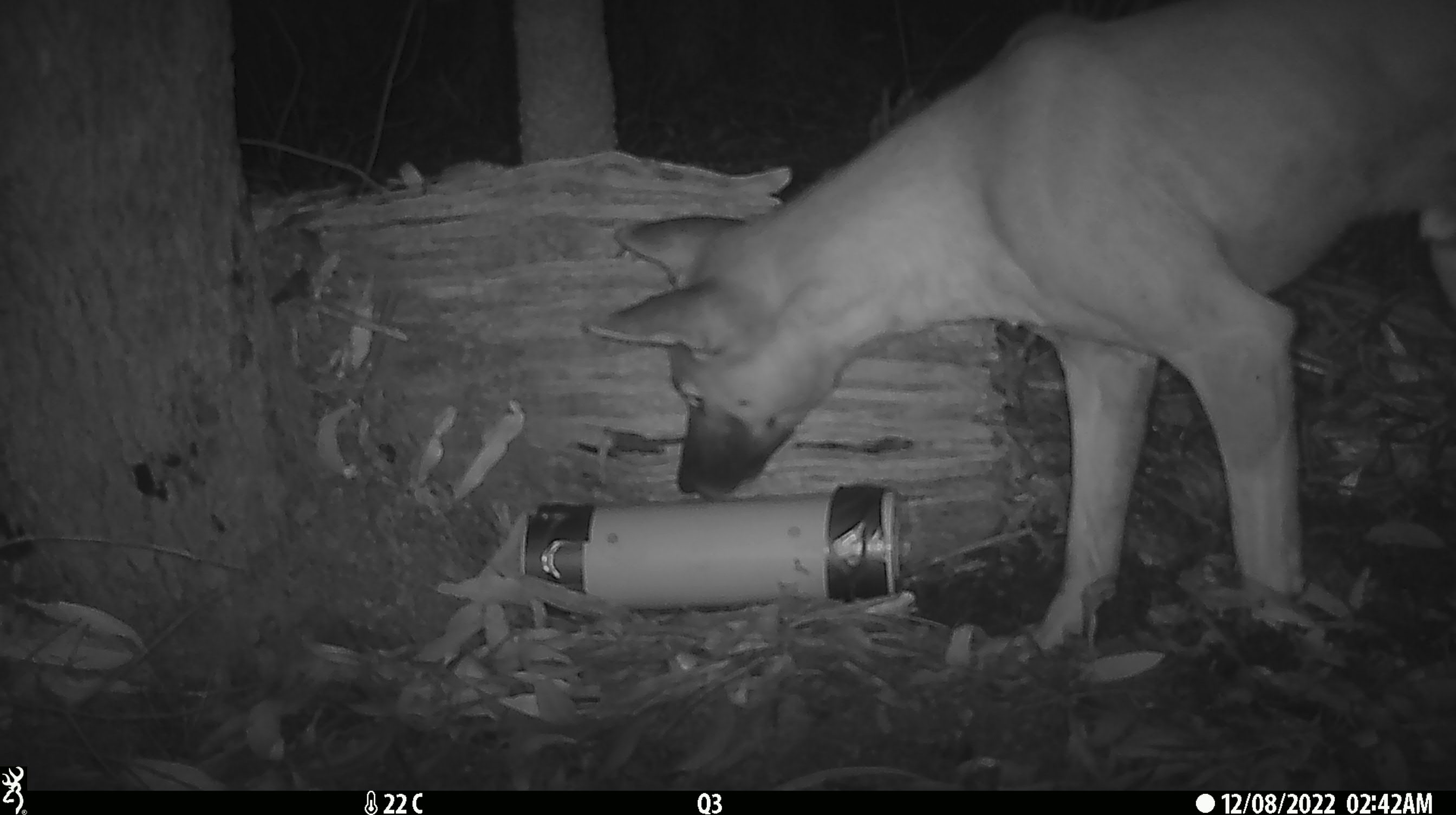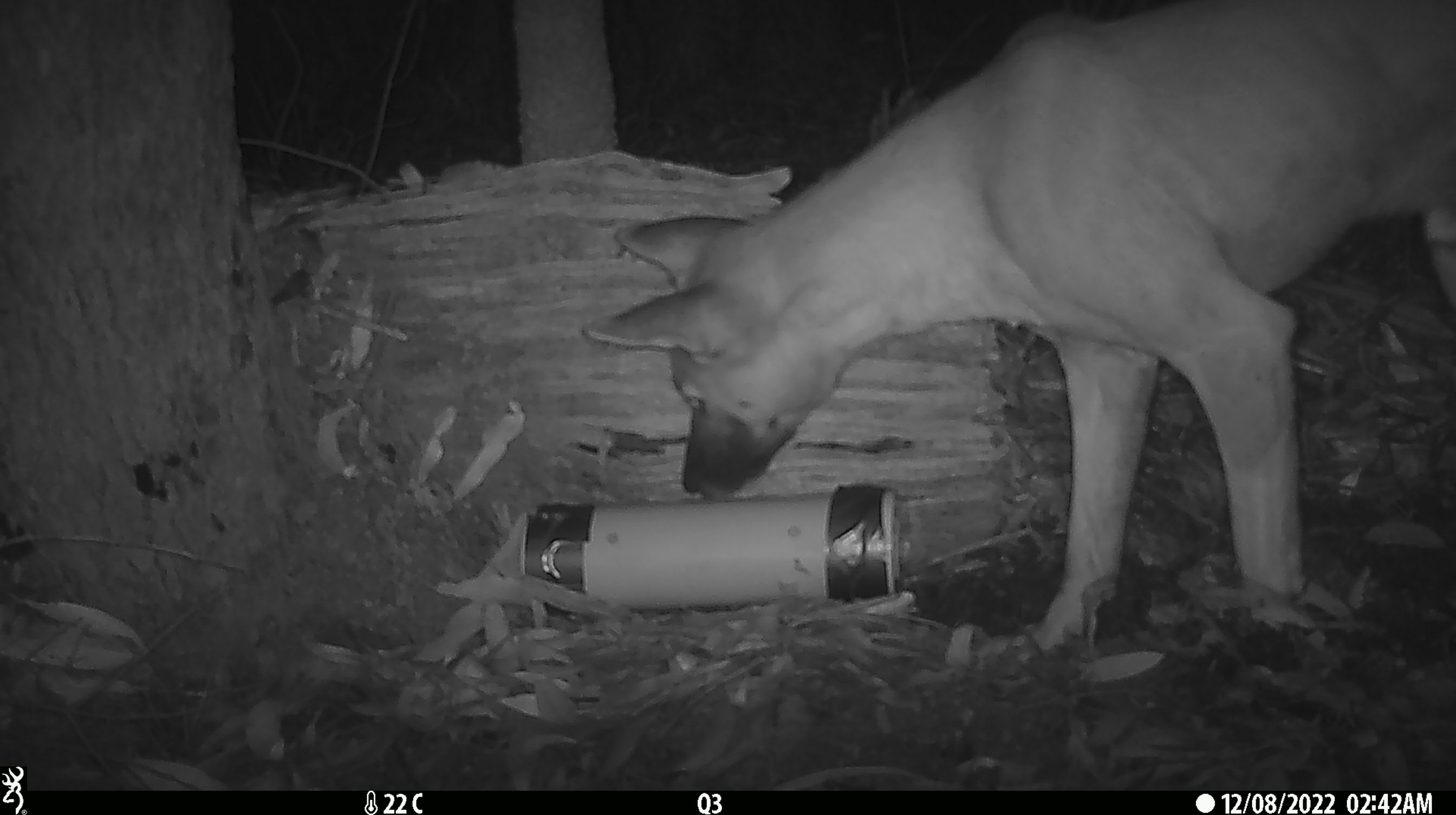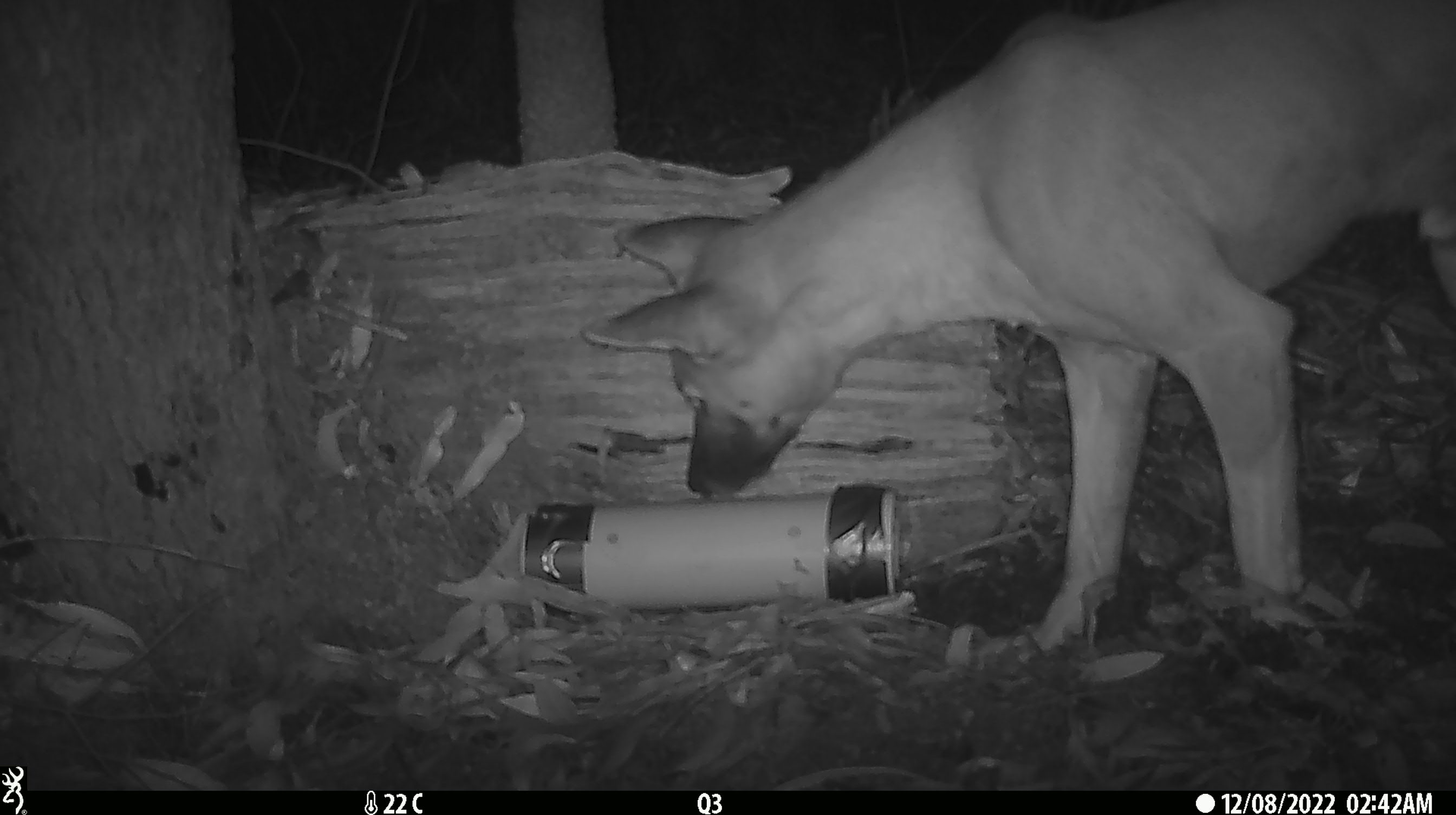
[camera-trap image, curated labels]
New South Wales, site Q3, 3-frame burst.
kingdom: Animalia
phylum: Chordata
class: Mammalia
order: Carnivora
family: Canidae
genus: Canis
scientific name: Canis familiaris dingo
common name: dingo